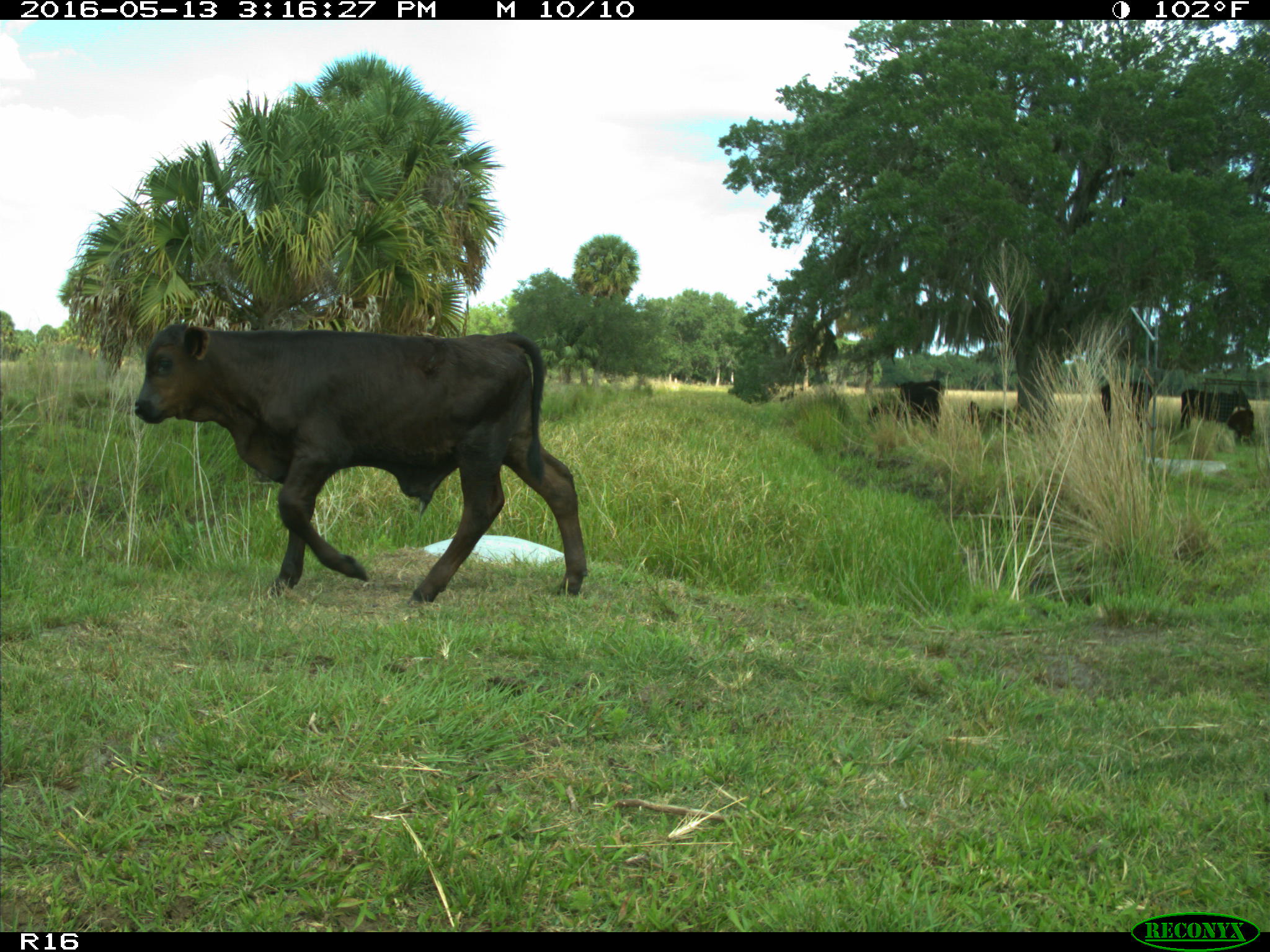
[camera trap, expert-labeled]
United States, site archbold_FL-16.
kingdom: Animalia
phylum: Chordata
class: Mammalia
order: Artiodactyla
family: Bovidae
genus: Bos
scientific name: Bos taurus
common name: domestic cow